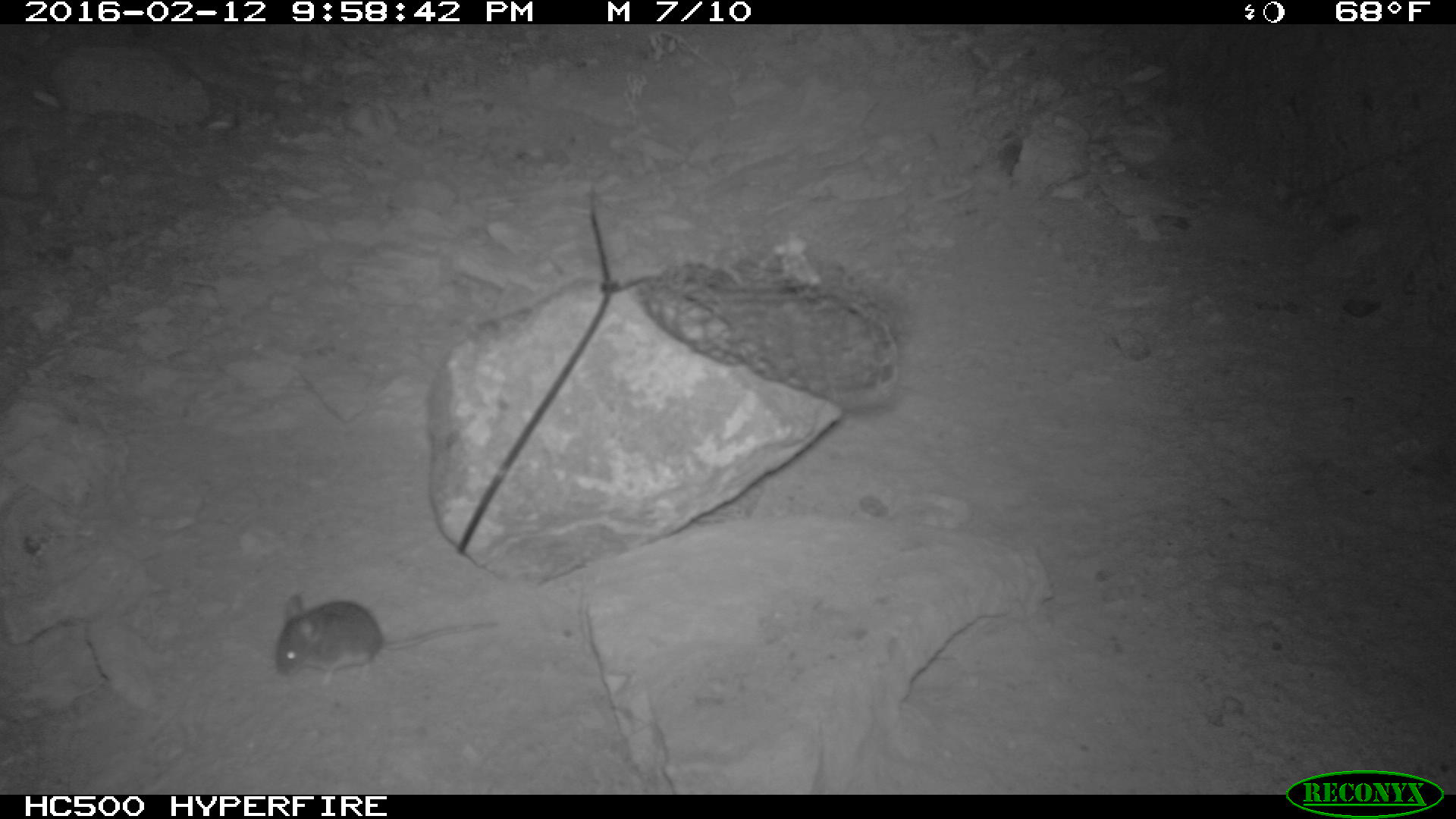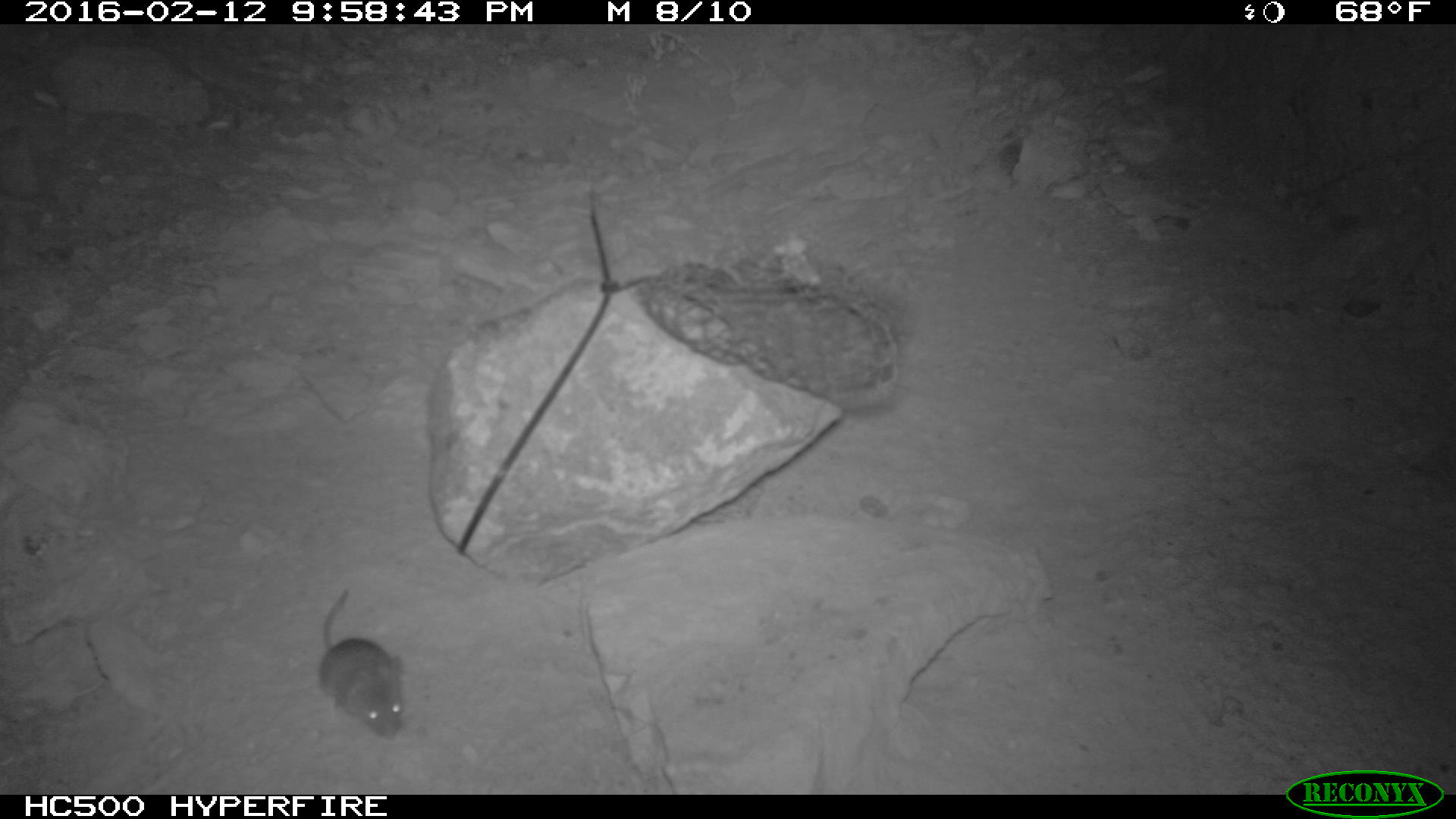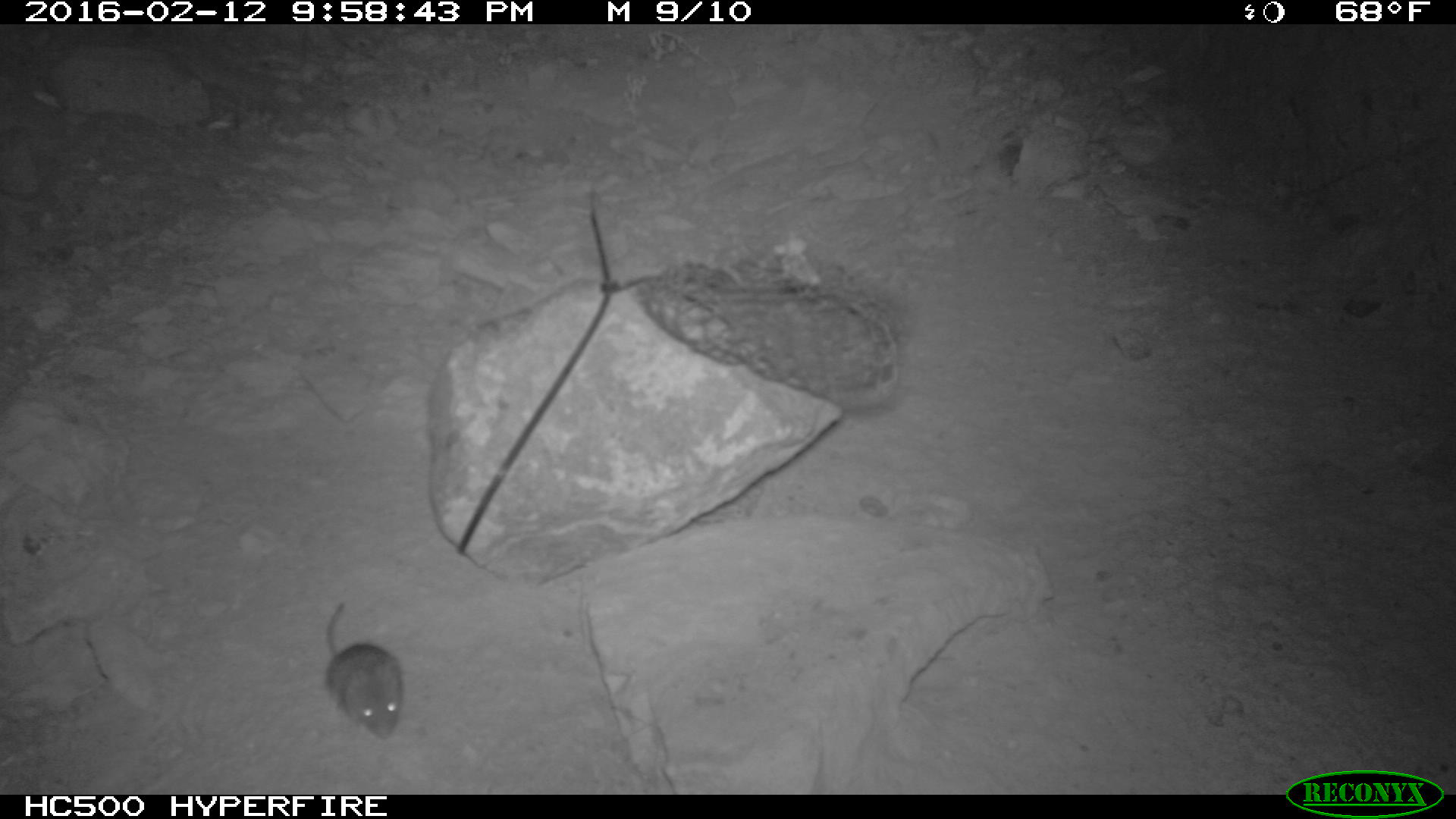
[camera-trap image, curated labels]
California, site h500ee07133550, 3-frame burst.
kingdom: Animalia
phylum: Chordata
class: Mammalia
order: Rodentia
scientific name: Rodentia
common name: rodent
Rodent (Rodentia).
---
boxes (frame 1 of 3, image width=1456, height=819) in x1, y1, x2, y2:
rodent: 274, 593, 498, 683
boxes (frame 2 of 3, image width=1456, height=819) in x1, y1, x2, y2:
rodent: 318, 590, 403, 741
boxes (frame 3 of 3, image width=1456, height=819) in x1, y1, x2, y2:
rodent: 318, 599, 403, 741